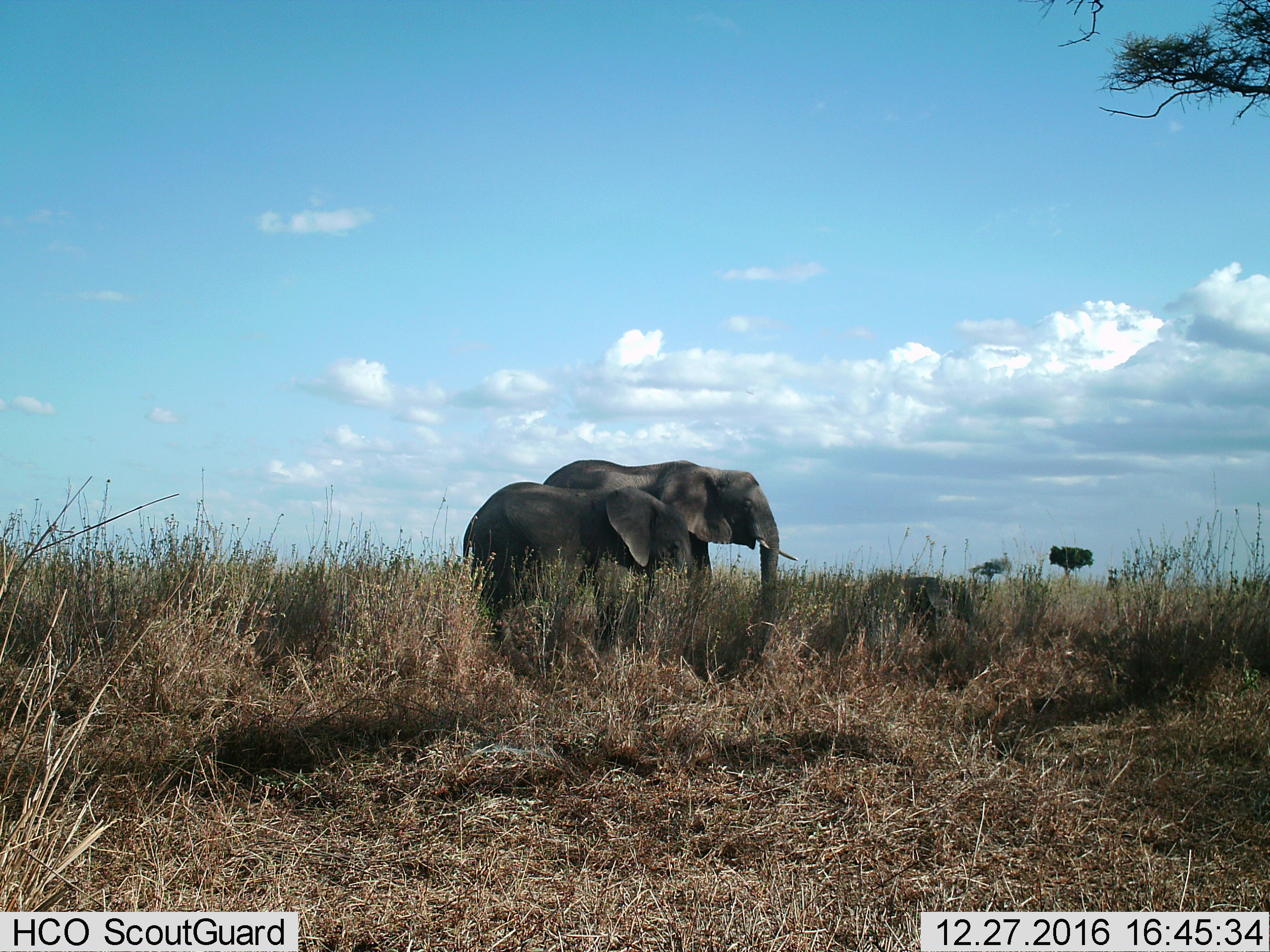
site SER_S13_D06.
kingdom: Animalia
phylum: Chordata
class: Mammalia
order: Proboscidea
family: Elephantidae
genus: Loxodonta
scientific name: Loxodonta africana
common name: african bush elephant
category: elephant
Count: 2.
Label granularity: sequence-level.